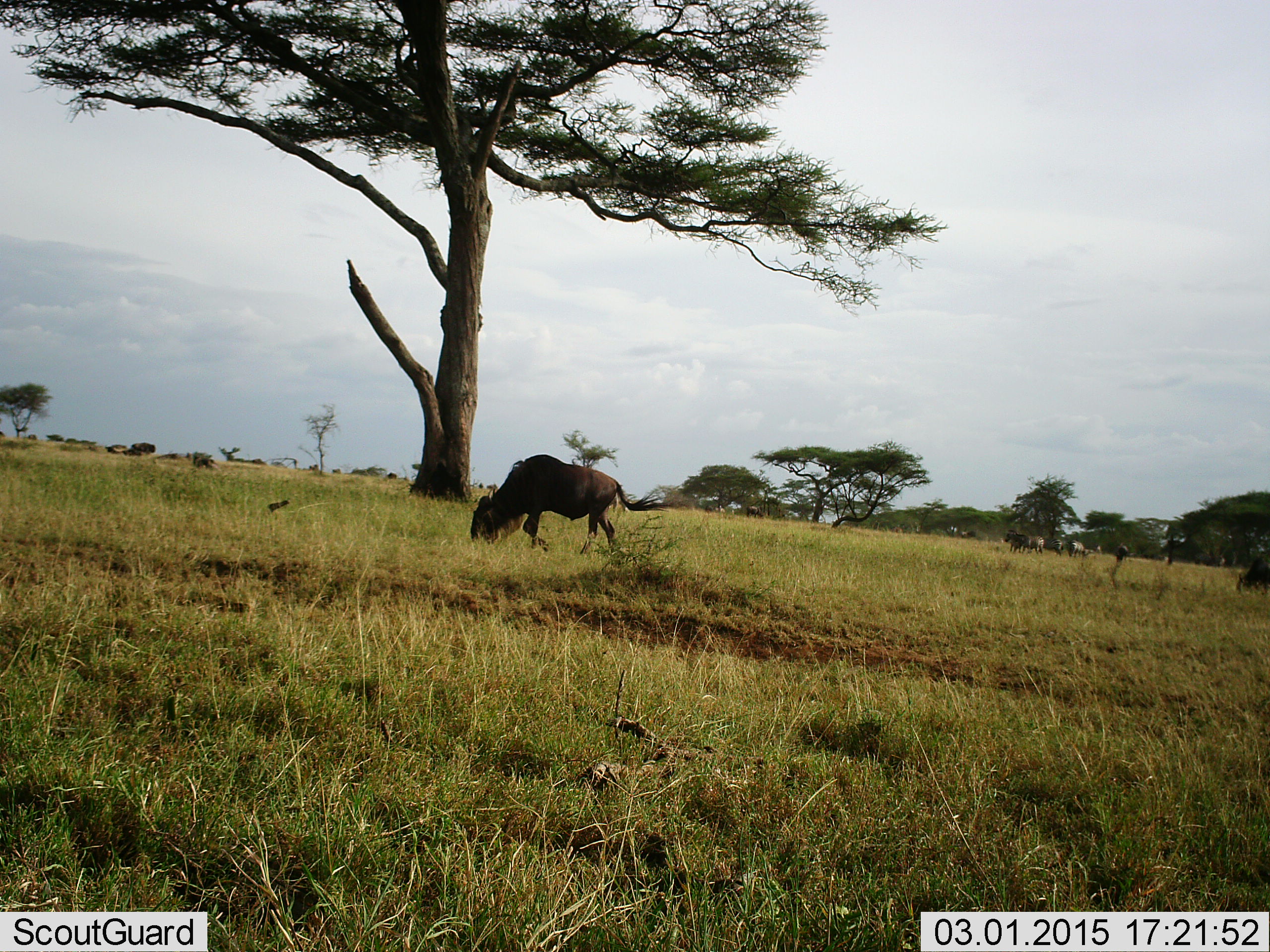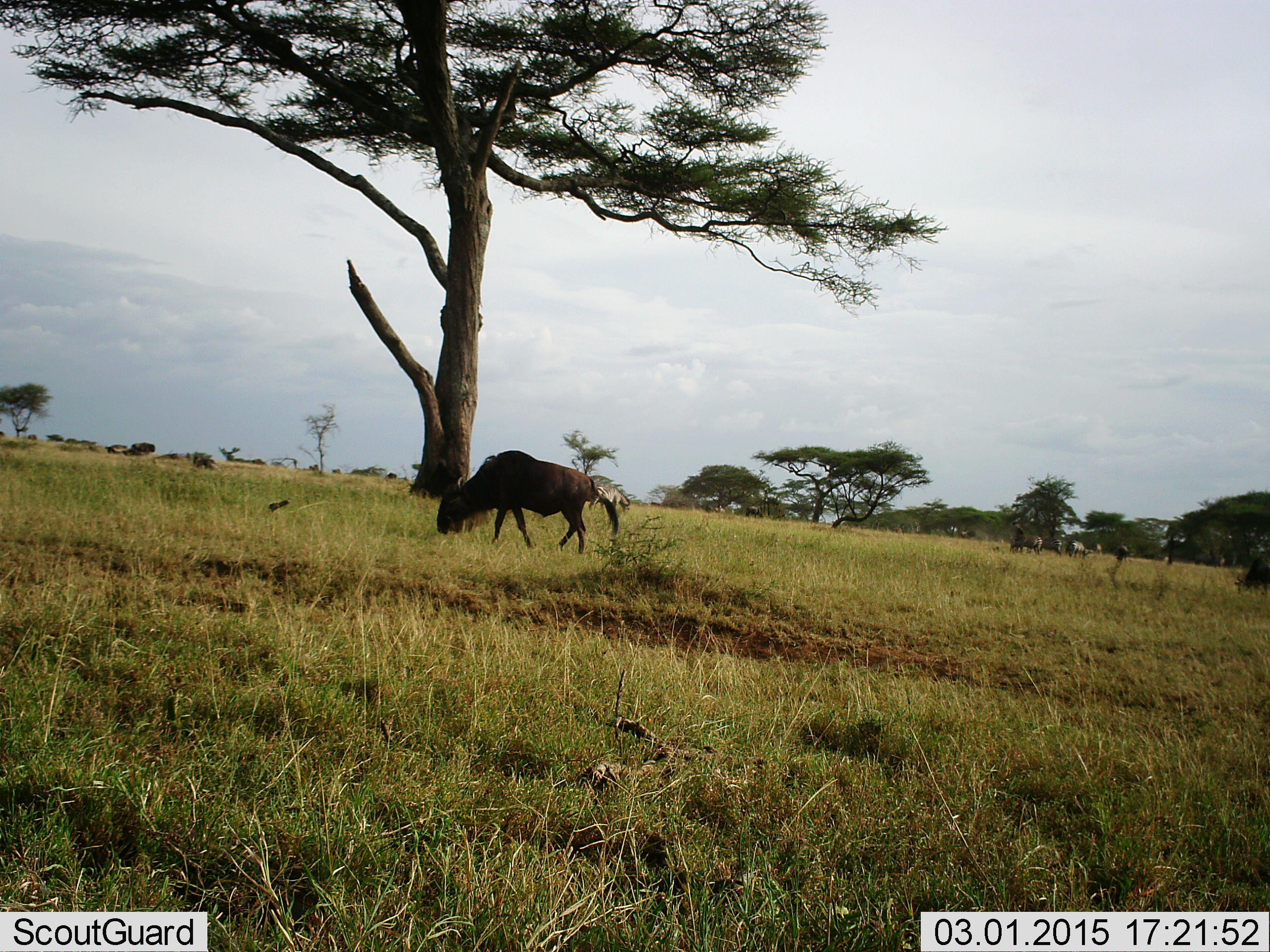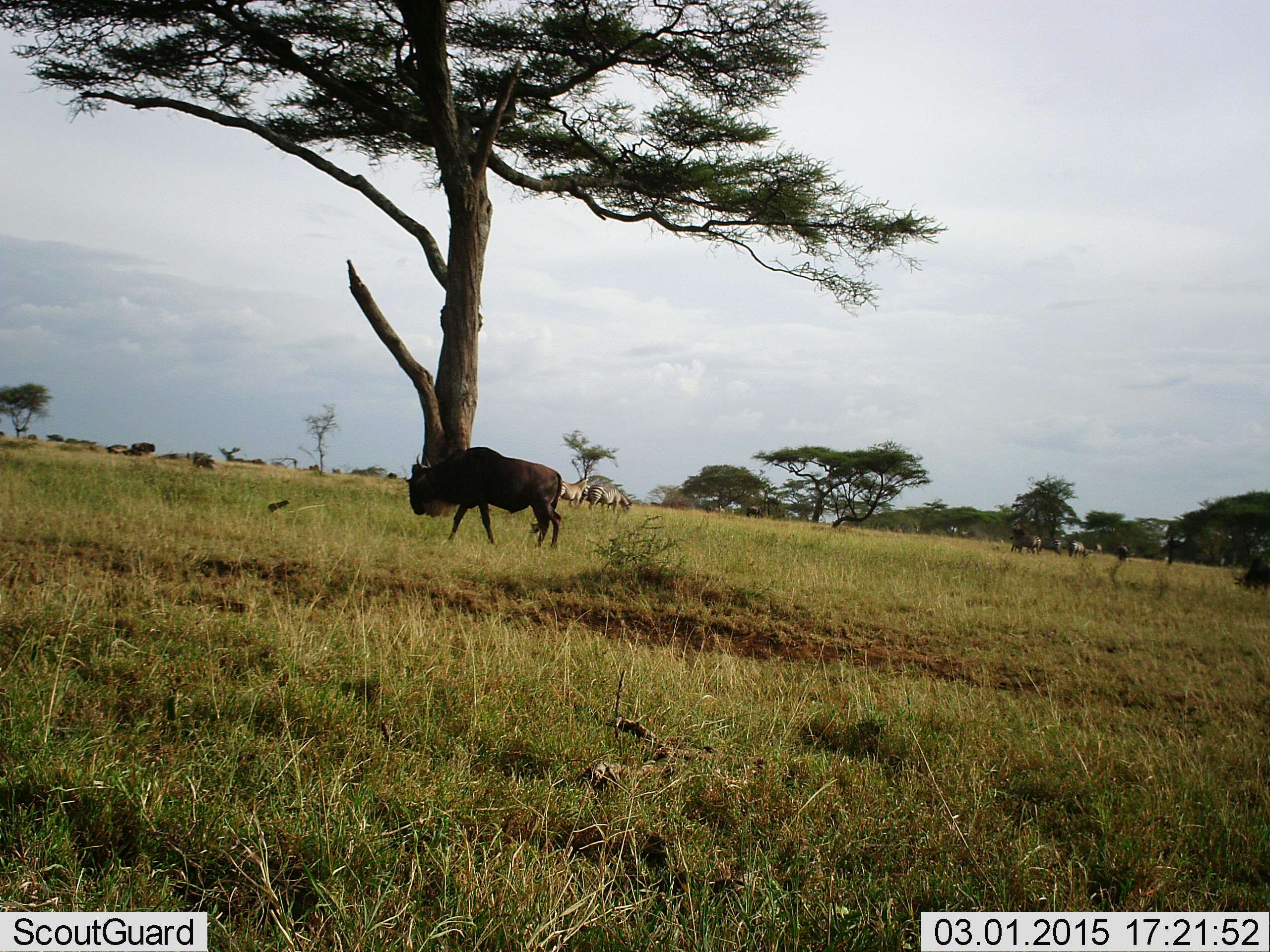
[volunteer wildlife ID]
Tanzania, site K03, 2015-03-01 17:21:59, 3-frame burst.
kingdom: Animalia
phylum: Chordata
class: Mammalia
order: Artiodactyla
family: Bovidae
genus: Connochaetes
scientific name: Connochaetes taurinus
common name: blue wildebeest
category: wildebeest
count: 1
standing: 50%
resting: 6%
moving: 44%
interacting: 0%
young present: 0%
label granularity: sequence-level